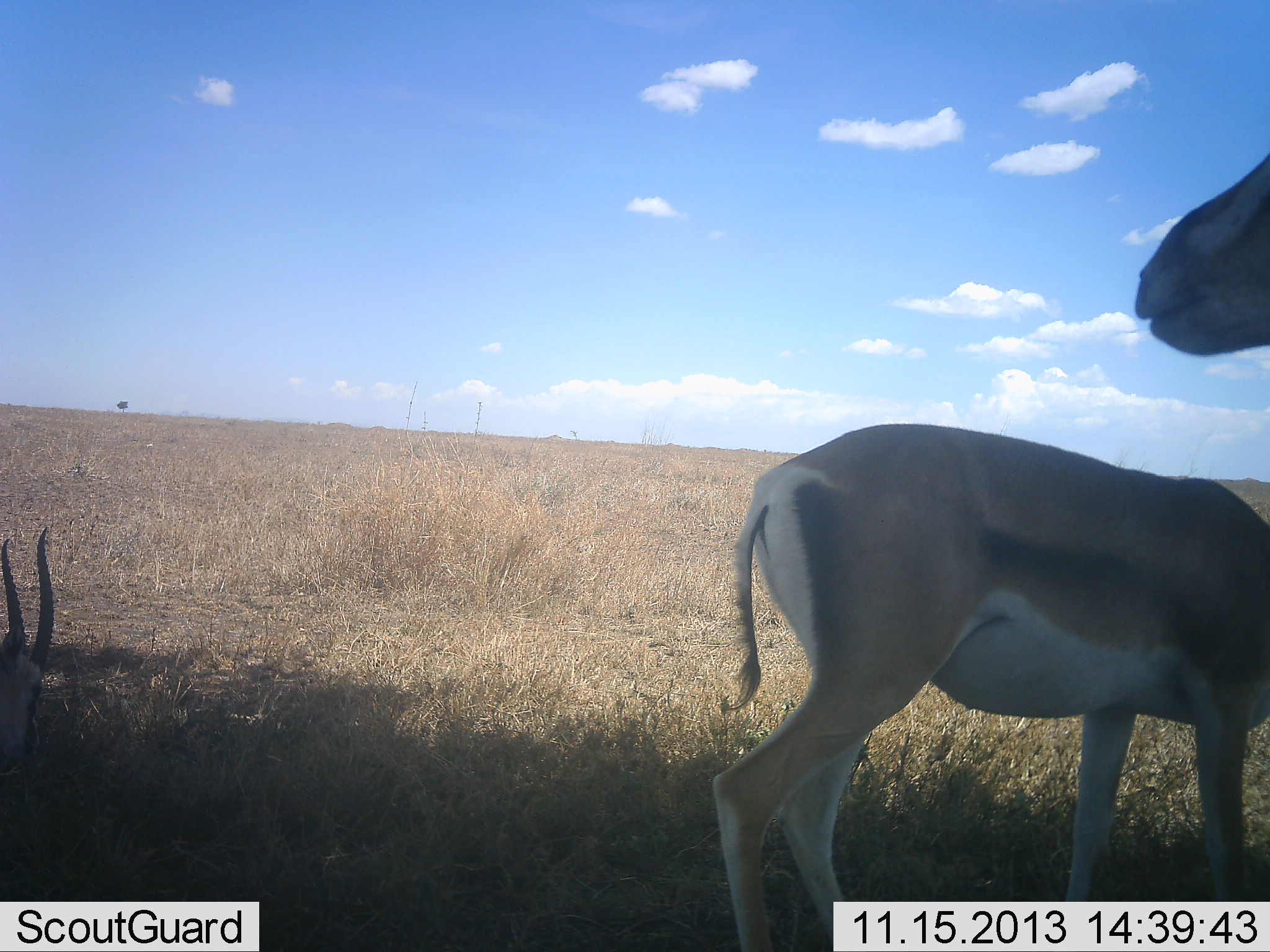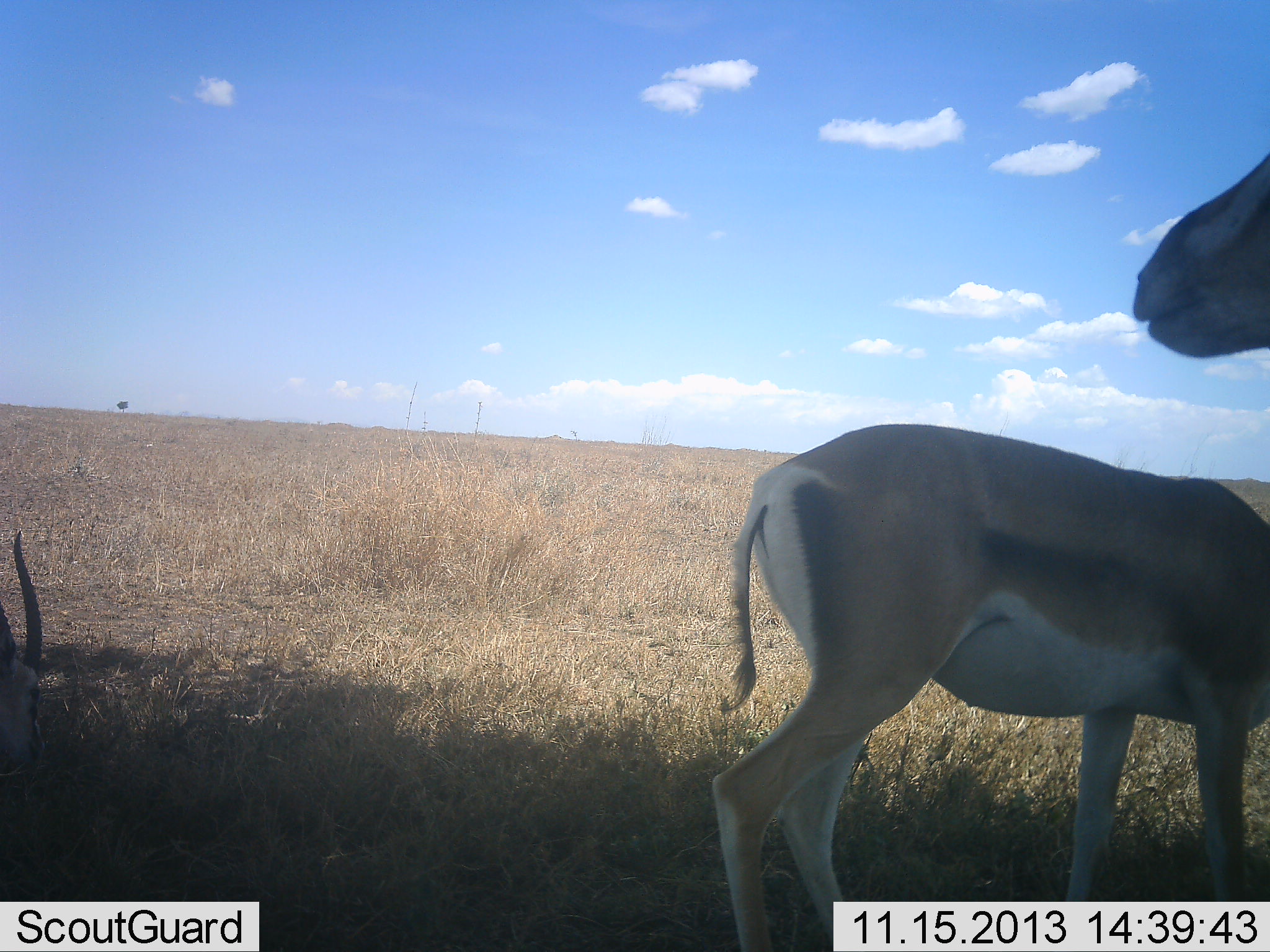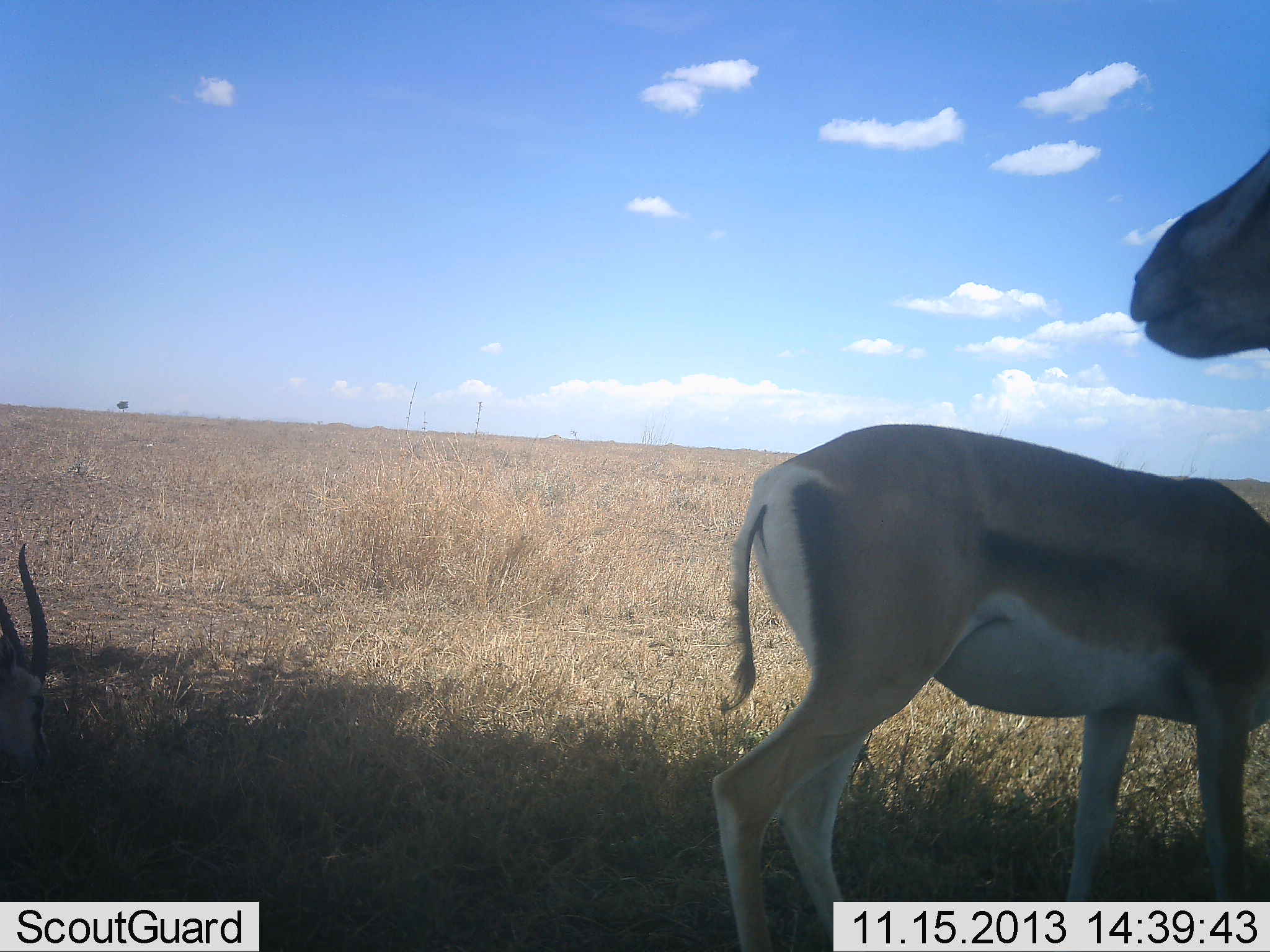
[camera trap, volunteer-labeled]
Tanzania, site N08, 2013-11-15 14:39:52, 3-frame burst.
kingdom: Animalia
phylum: Chordata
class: Mammalia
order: Artiodactyla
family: Bovidae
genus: Nanger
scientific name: Nanger granti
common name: grant's gazelle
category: gazellegrants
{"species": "gazellegrants (grant's gazelle) (Nanger granti)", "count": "3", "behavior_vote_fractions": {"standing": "85%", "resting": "8%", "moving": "8%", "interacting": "12%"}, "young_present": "4%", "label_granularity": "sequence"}